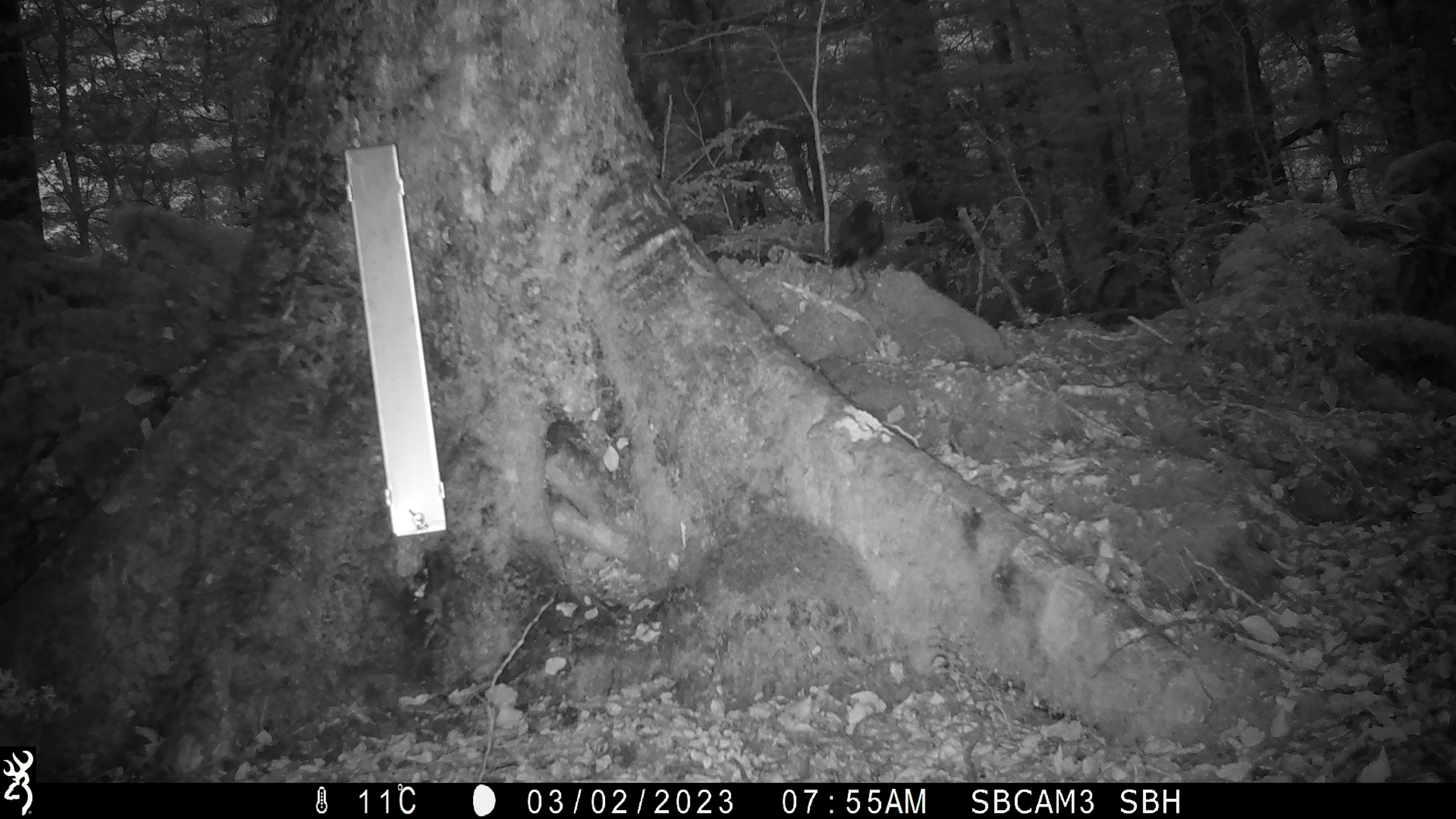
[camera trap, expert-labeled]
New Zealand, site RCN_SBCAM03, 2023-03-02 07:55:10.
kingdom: Animalia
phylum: Chordata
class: Aves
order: Passeriformes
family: Petroicidae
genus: Petroica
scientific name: Petroica australis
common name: new zealand robin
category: robin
Robin (new zealand robin) (Petroica australis).